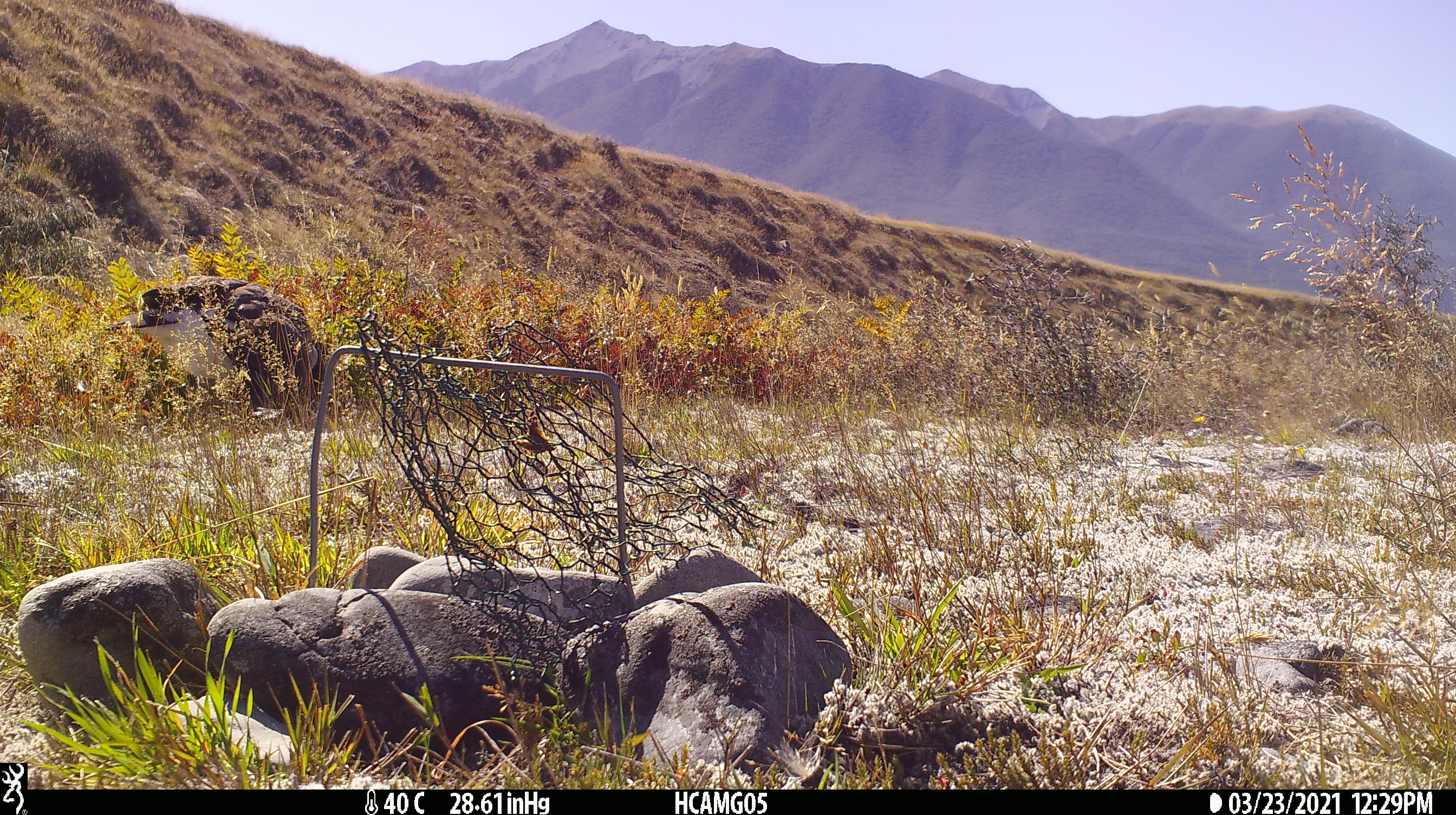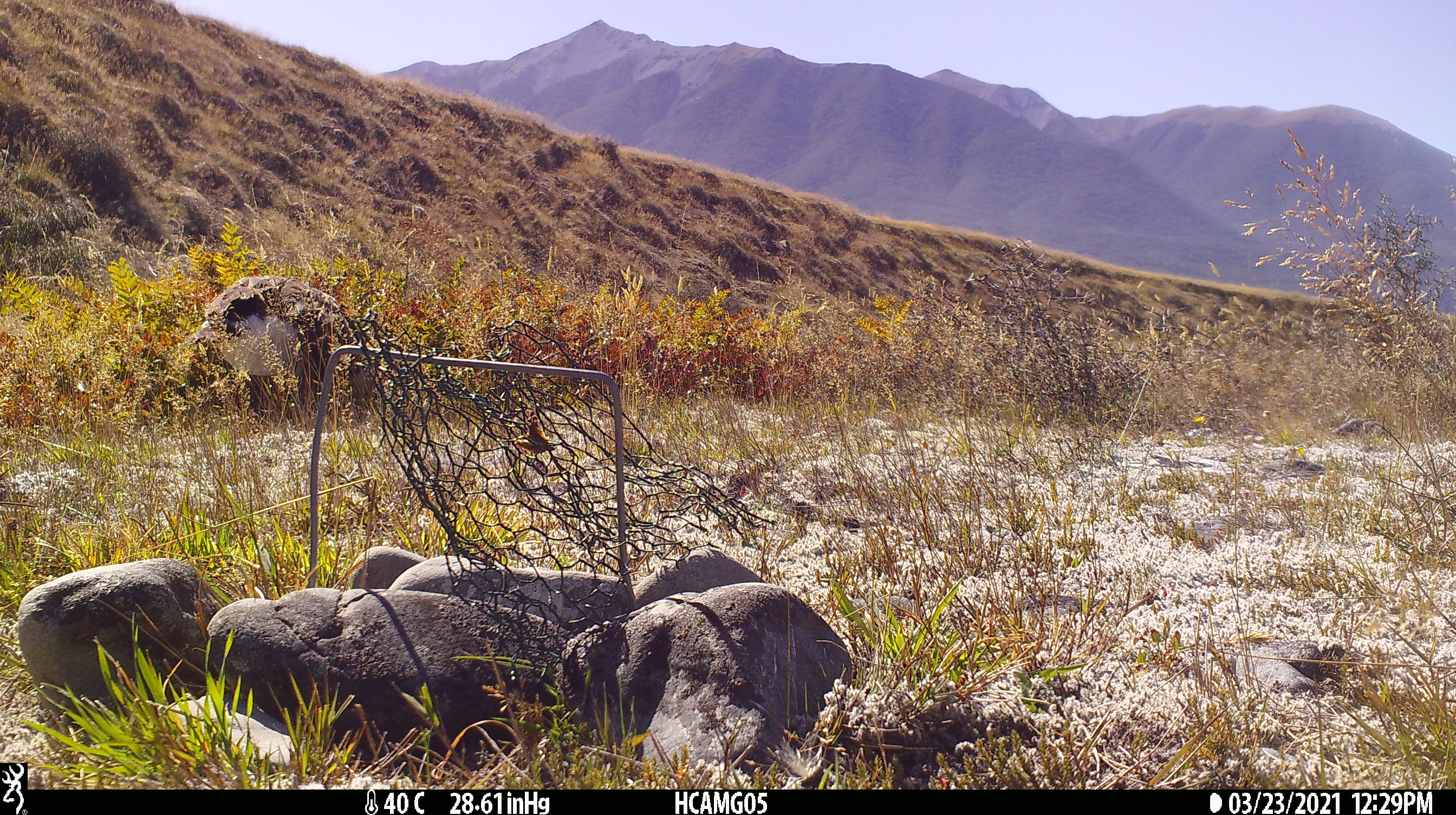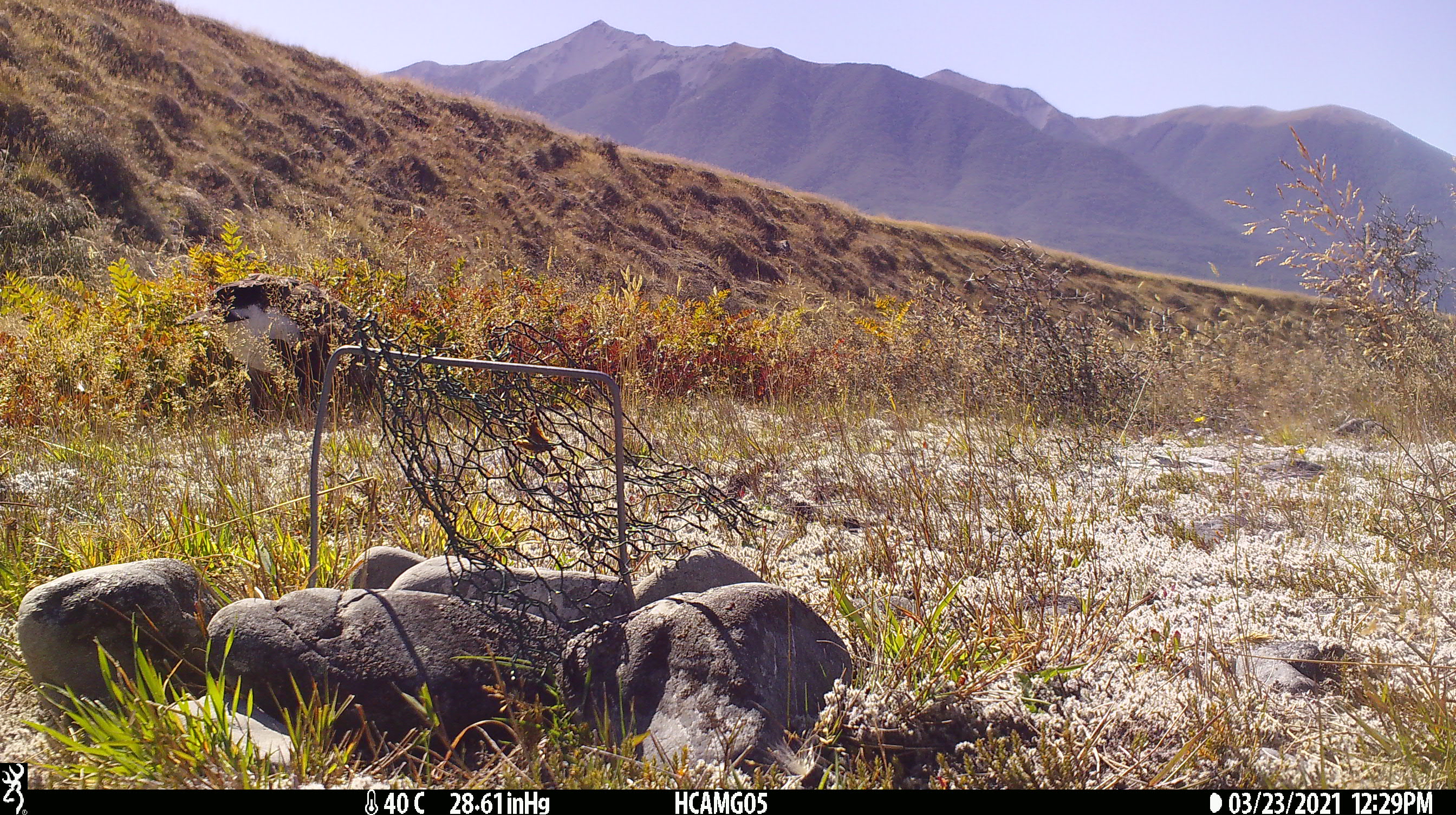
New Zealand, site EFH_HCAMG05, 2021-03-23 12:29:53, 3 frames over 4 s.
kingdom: Animalia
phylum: Chordata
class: Aves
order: Anseriformes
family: Anatidae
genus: Branta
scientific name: Branta canadensis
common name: canada goose